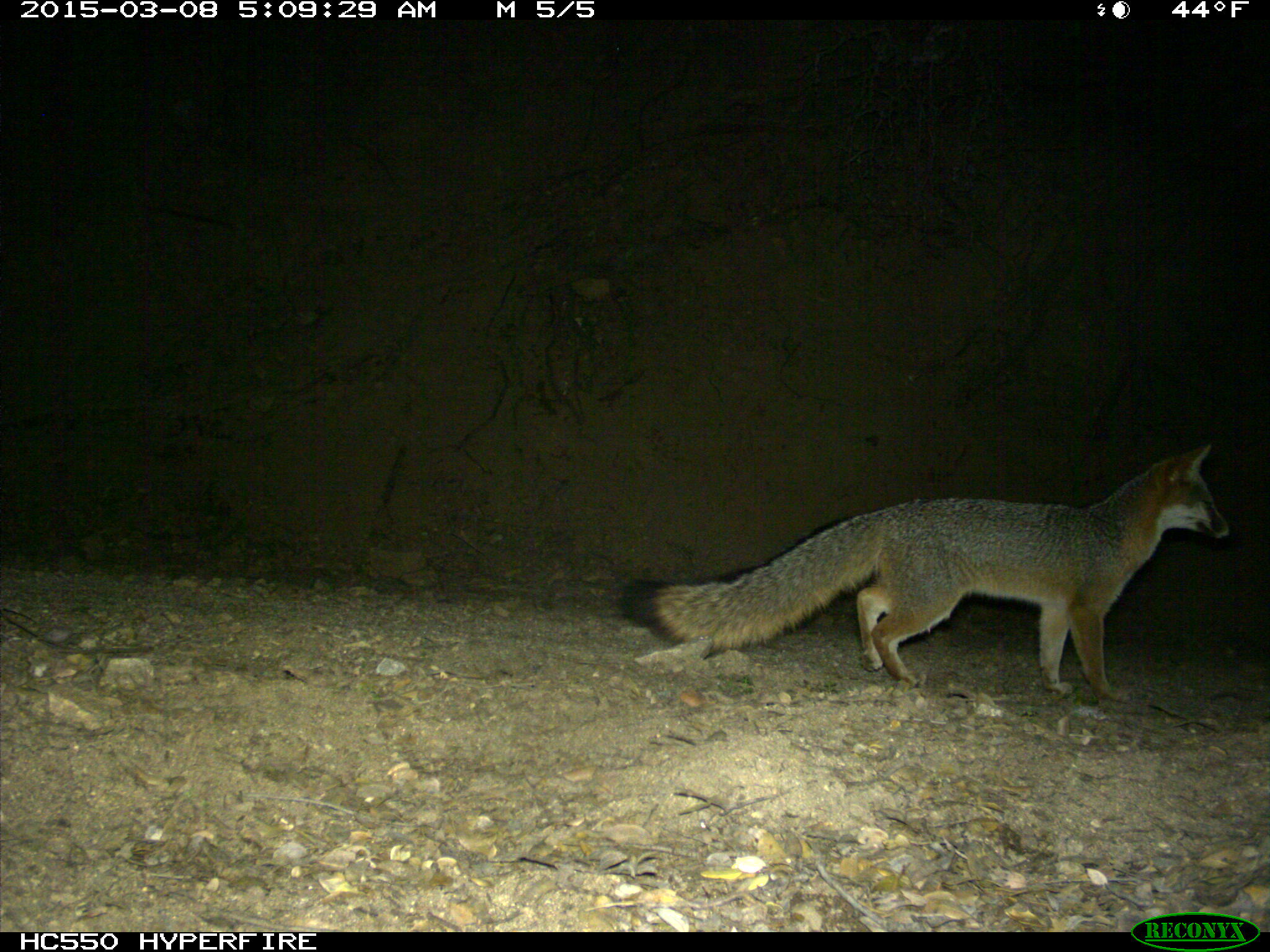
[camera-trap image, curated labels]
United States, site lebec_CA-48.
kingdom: Animalia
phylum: Chordata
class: Mammalia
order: Carnivora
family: Canidae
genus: Urocyon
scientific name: Urocyon cinereoargenteus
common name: gray fox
Urocyon cinereoargenteus (gray fox).